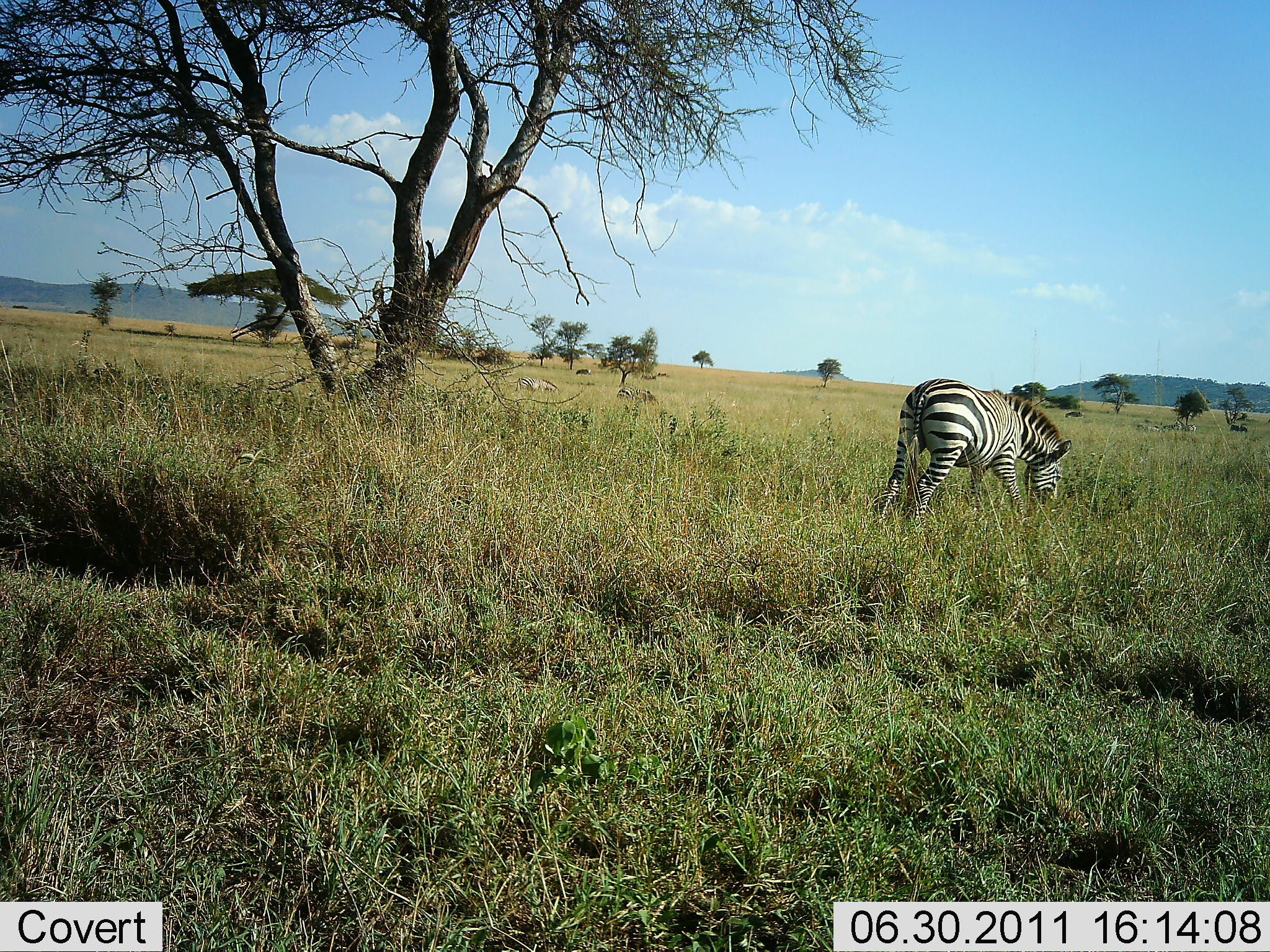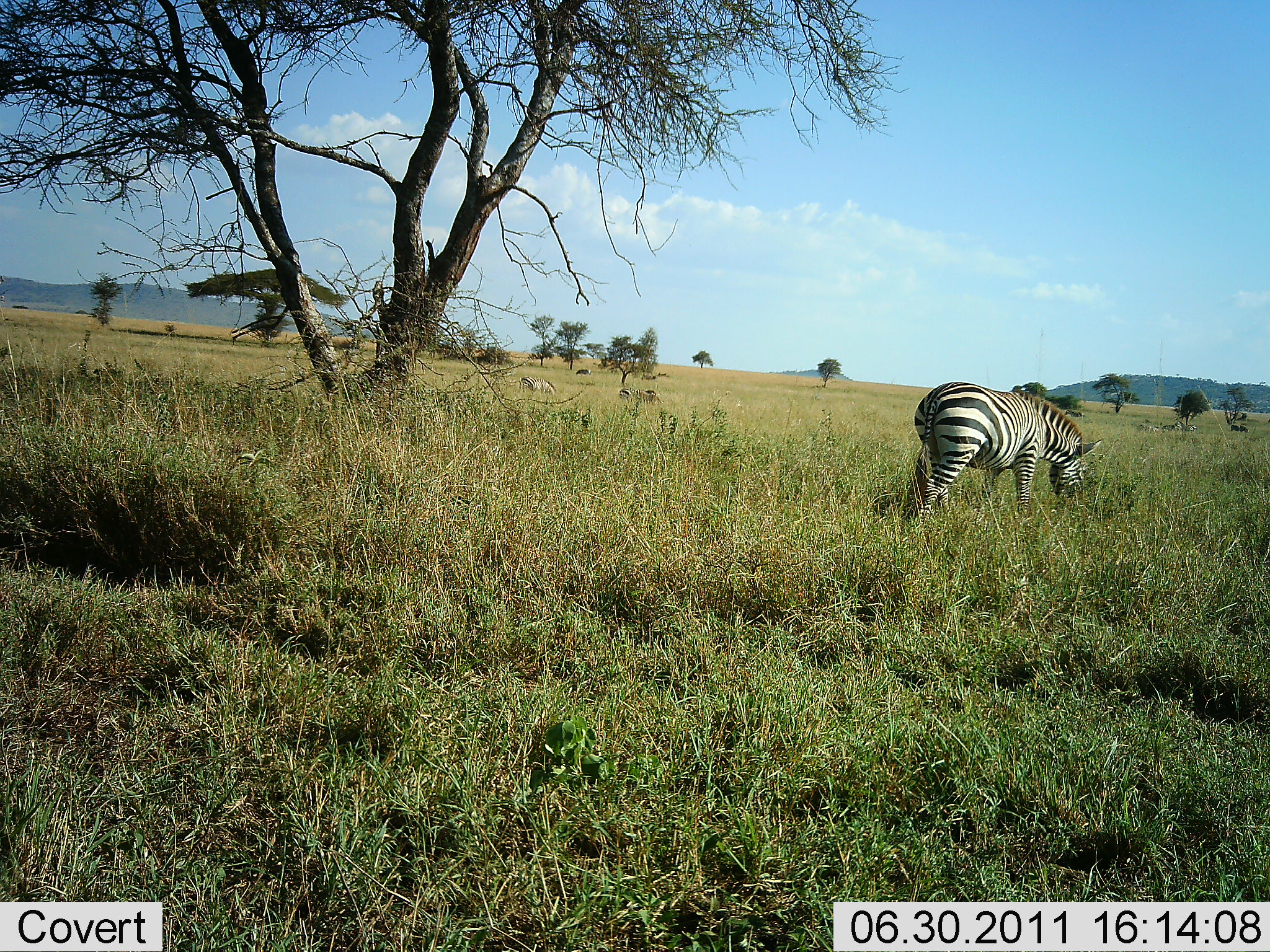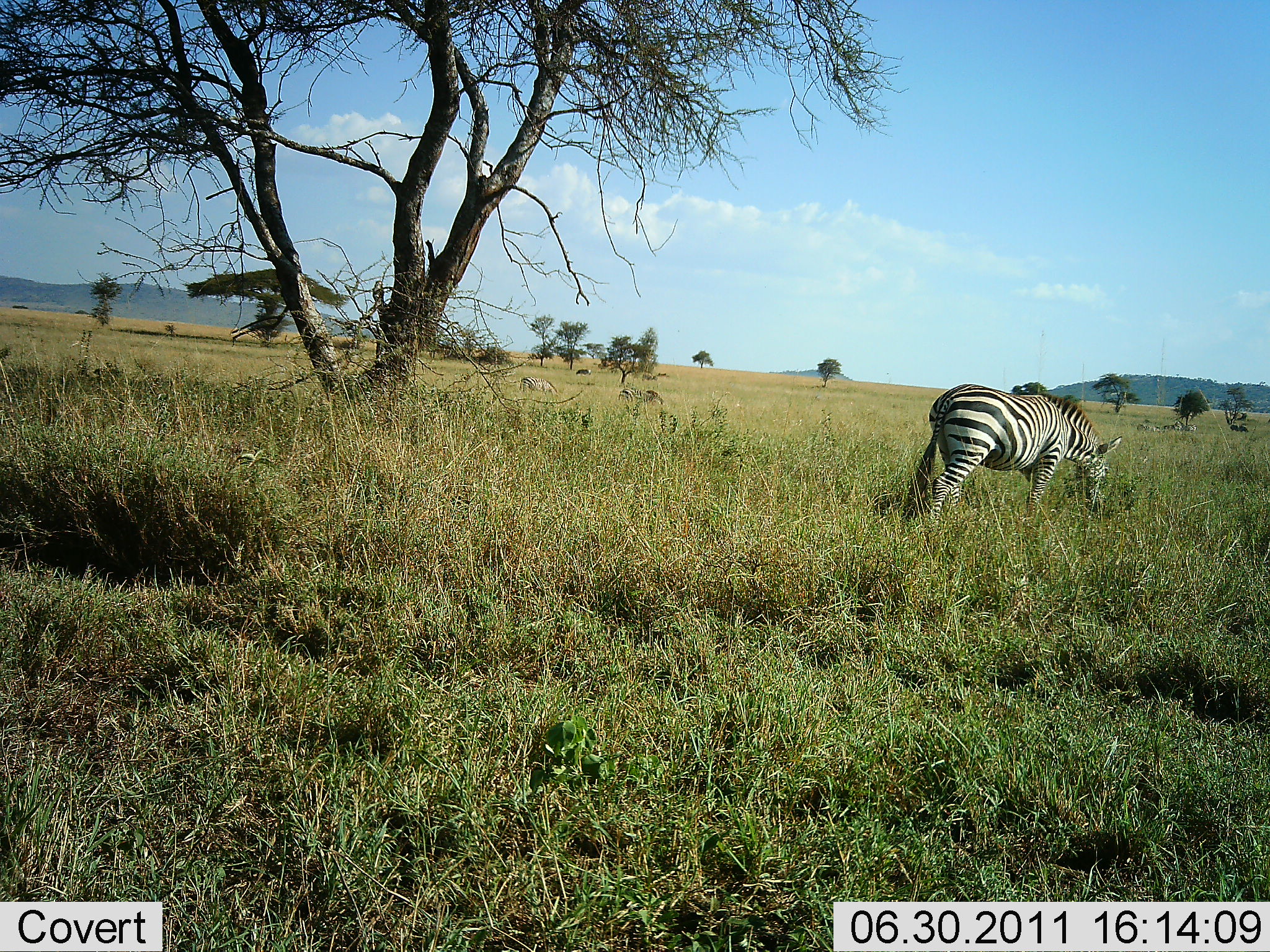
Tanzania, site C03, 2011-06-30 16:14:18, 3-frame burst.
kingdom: Animalia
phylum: Chordata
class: Mammalia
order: Perissodactyla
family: Equidae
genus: Equus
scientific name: Equus quagga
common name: plains zebra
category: zebra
Zebra (plains zebra) (Equus quagga), count 2. Behavior (volunteer vote fractions): standing 18%, resting 0%, moving 18%, interacting 0%. Young present (vote fraction): 0%. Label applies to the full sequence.